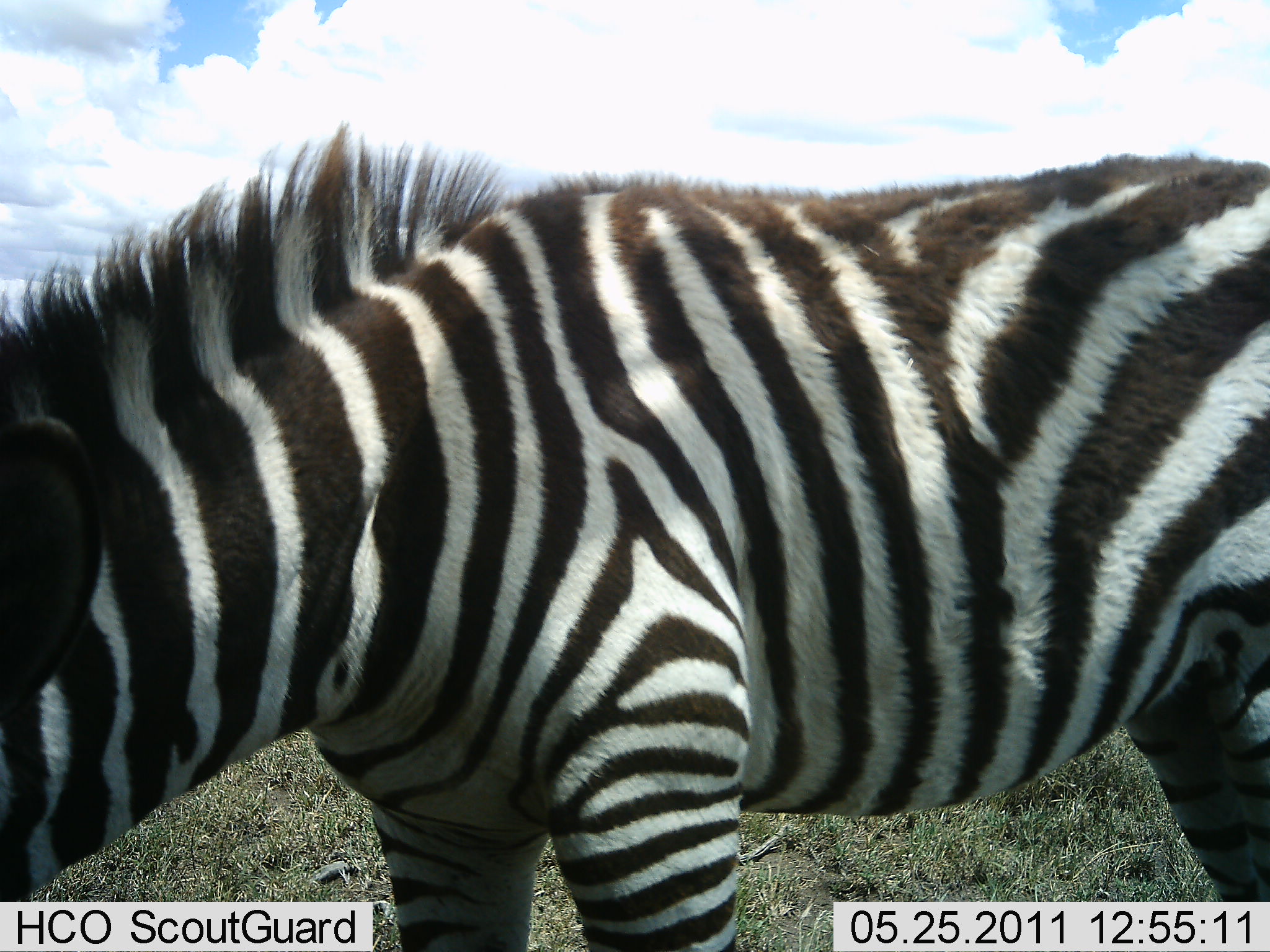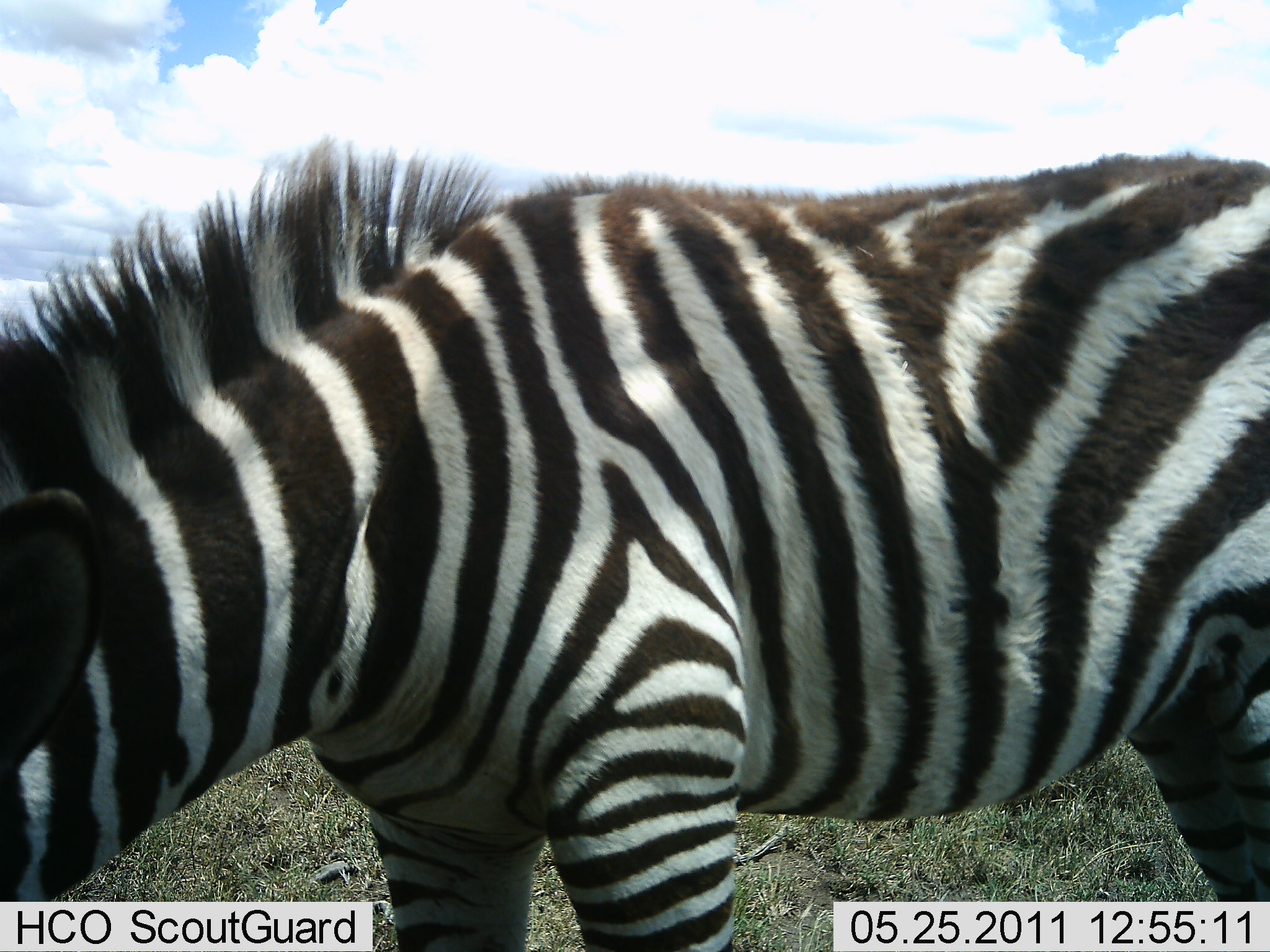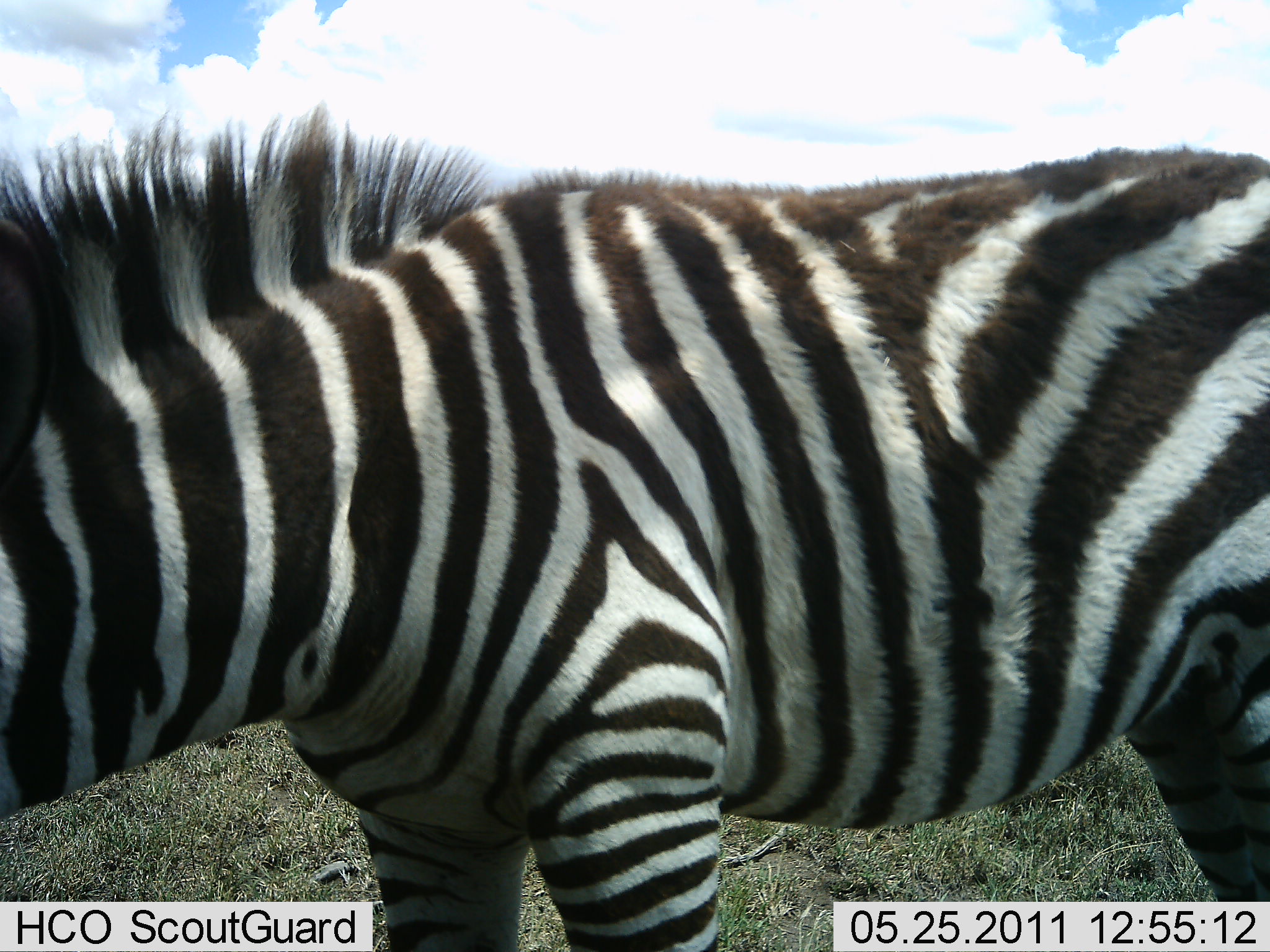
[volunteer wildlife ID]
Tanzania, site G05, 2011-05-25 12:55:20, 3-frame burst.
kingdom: Animalia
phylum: Chordata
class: Mammalia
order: Perissodactyla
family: Equidae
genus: Equus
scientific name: Equus quagga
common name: plains zebra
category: zebra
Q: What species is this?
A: Zebra (plains zebra) (Equus quagga).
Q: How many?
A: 1.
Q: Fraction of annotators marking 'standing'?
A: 67%.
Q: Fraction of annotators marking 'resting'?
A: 0%.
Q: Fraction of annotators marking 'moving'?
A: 0%.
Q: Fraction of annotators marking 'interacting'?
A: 0%.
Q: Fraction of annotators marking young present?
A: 8%.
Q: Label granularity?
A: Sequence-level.